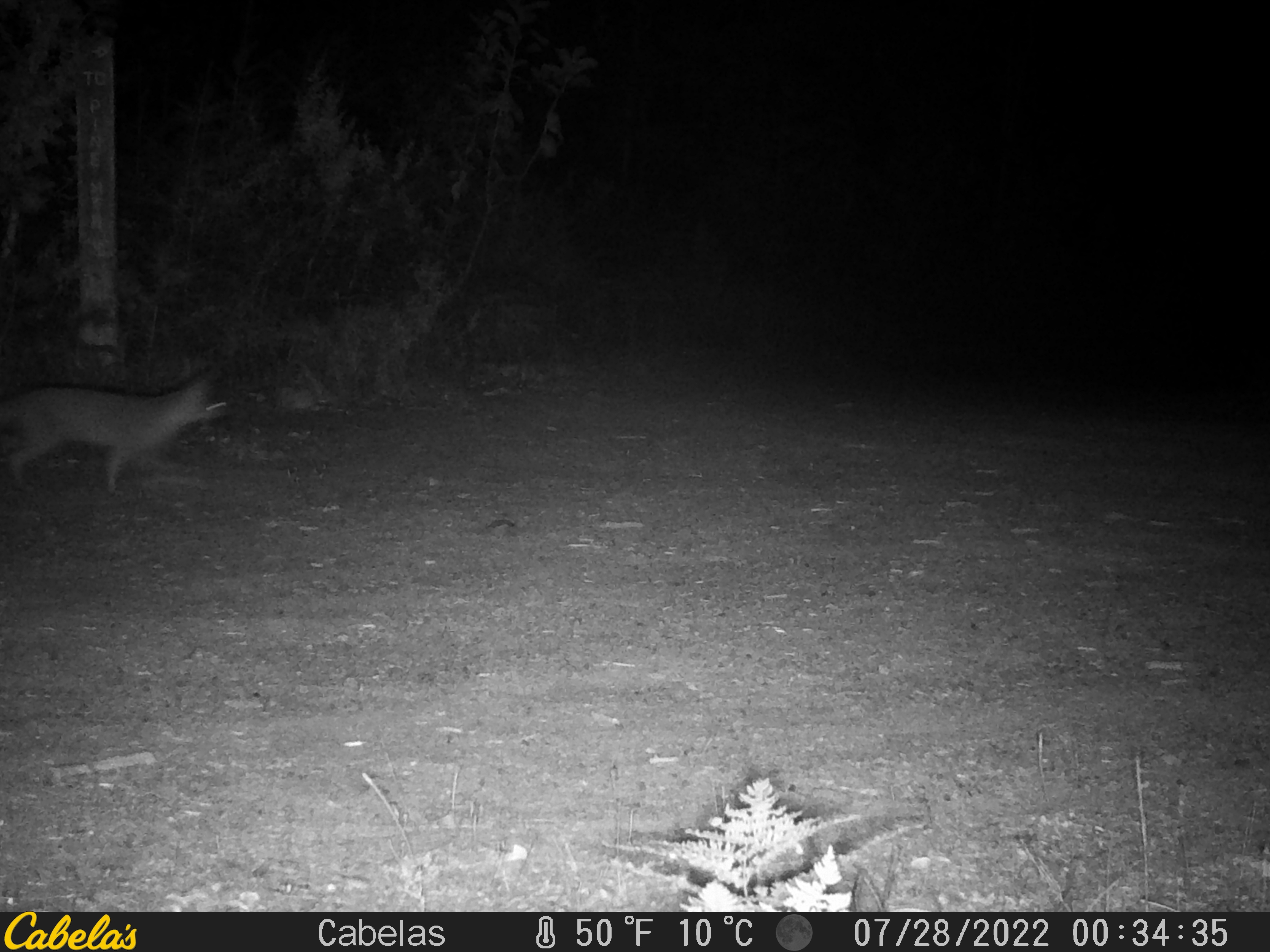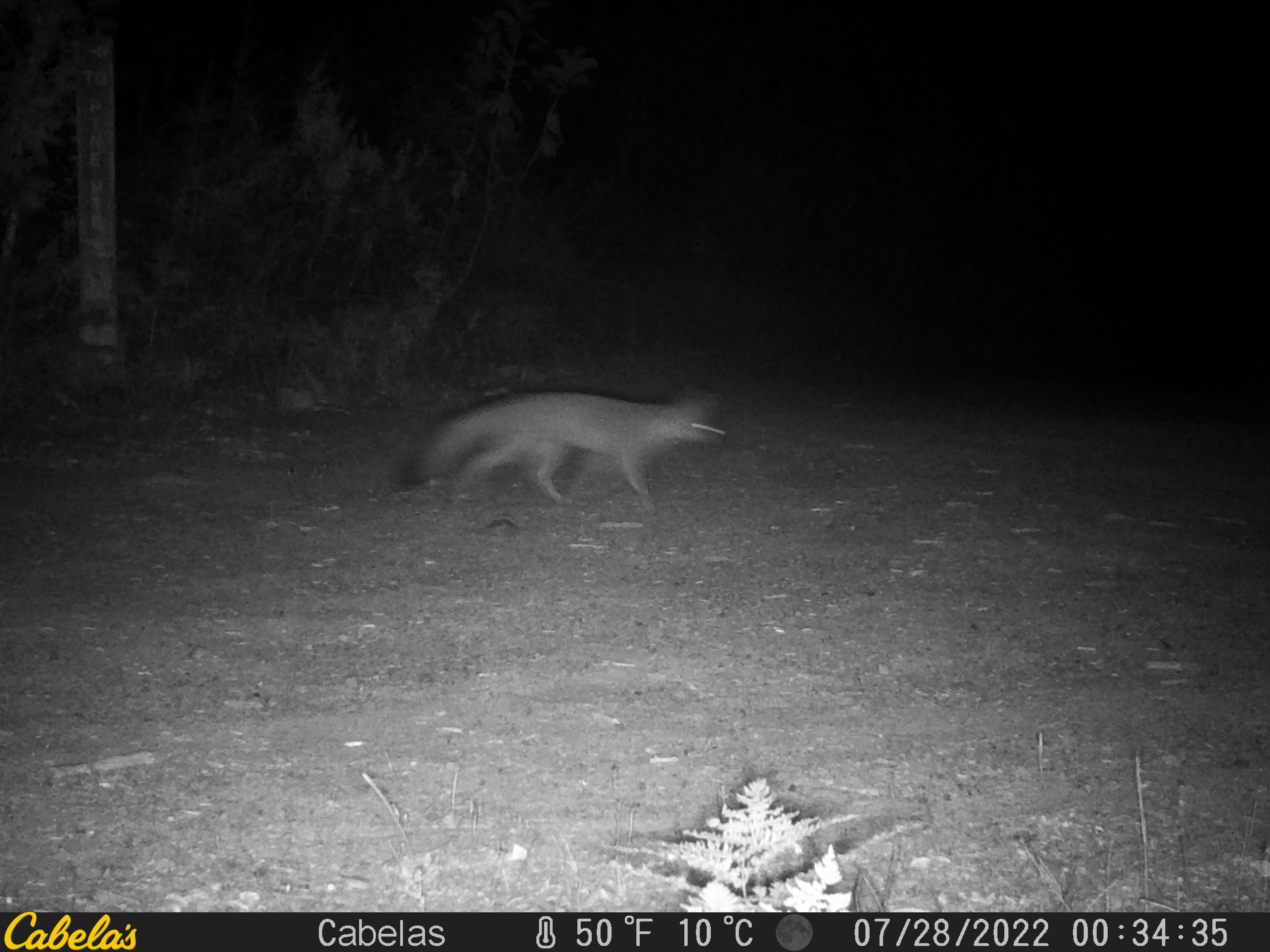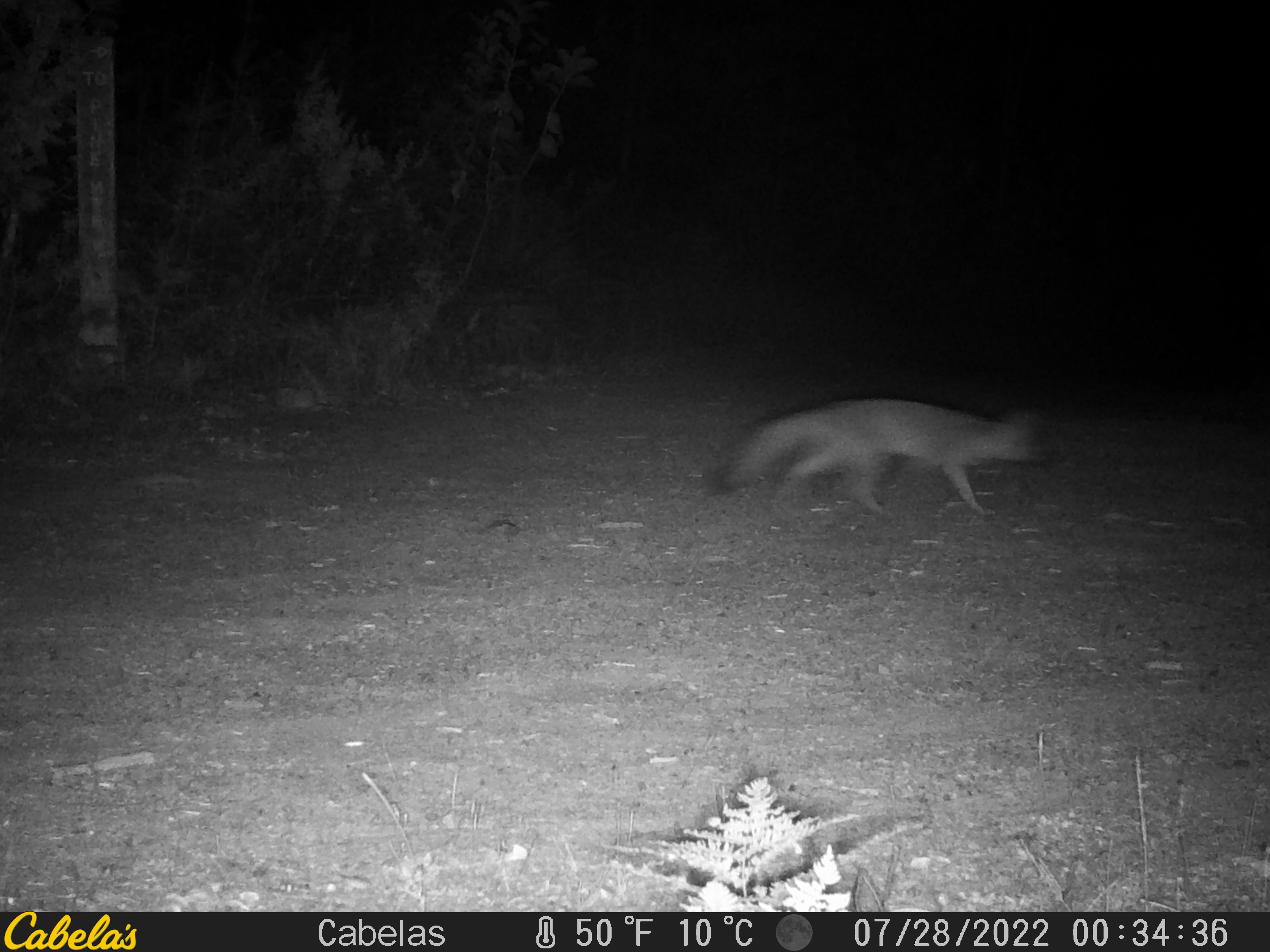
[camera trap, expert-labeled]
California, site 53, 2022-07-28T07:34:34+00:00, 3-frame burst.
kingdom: Animalia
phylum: Chordata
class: Mammalia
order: Carnivora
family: Canidae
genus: Urocyon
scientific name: Urocyon cinereoargenteus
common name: gray fox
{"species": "gray fox (Urocyon cinereoargenteus)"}